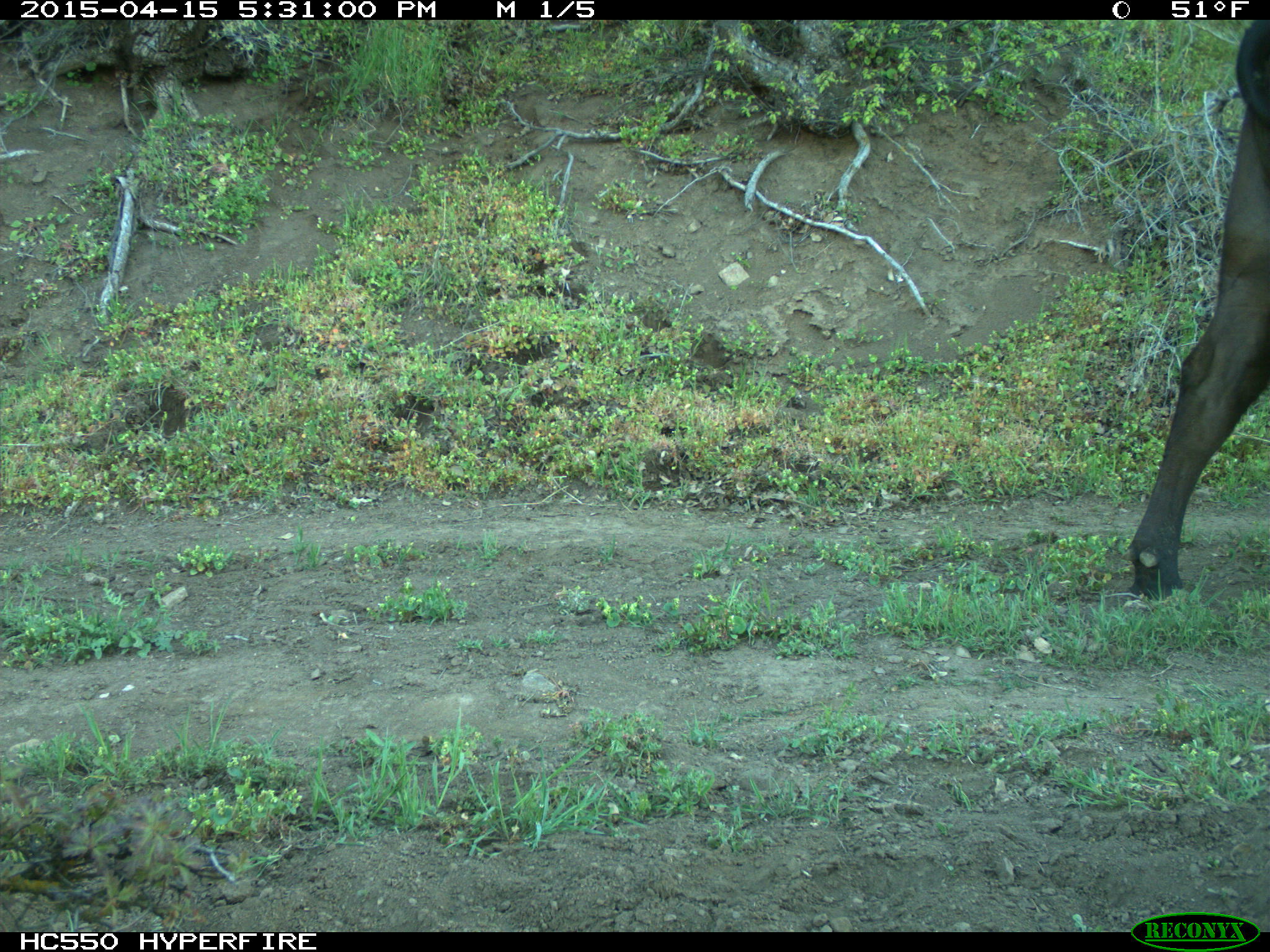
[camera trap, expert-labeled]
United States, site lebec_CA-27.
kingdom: Animalia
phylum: Chordata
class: Mammalia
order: Artiodactyla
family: Bovidae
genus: Bos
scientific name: Bos taurus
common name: domestic cow